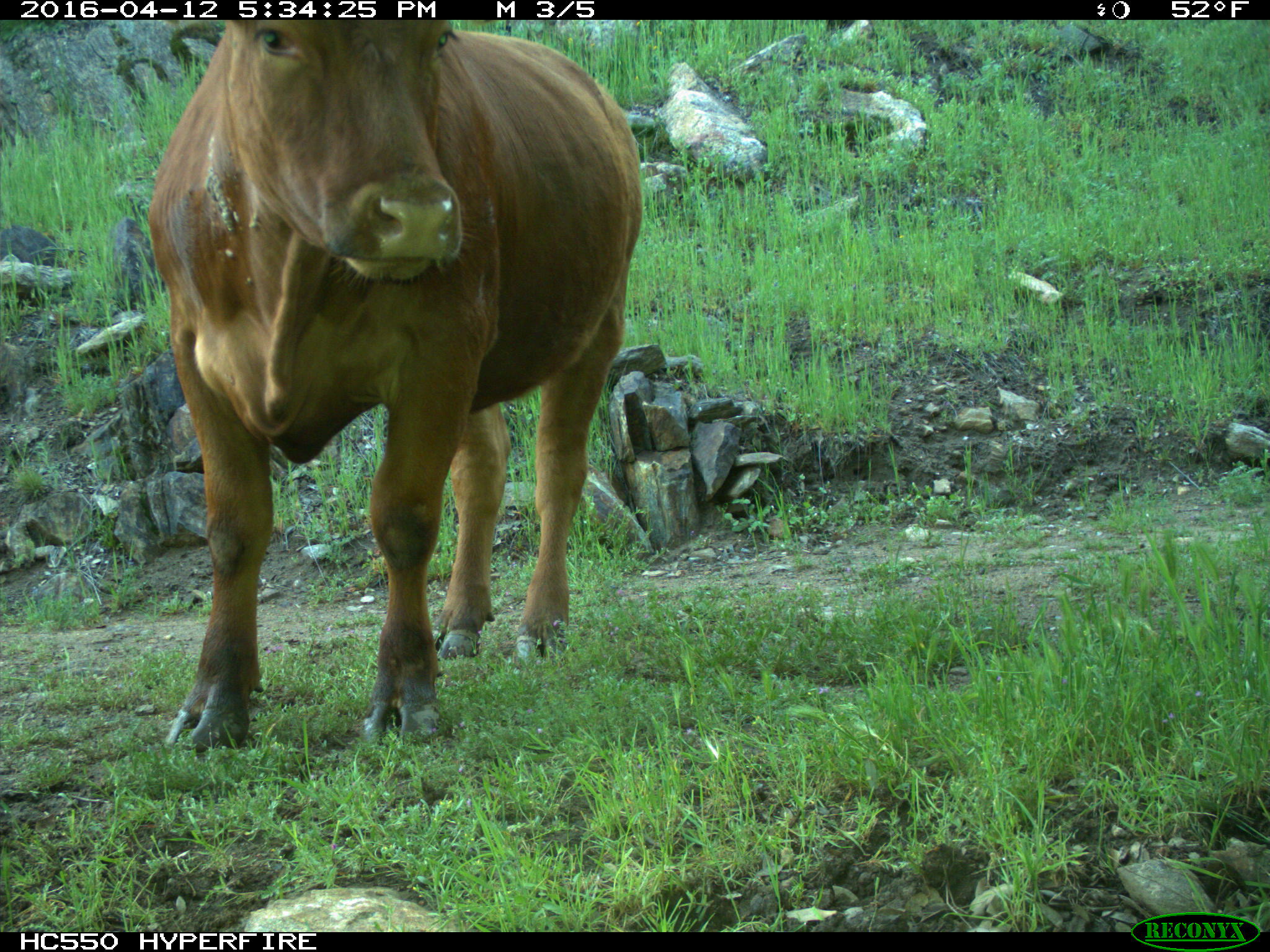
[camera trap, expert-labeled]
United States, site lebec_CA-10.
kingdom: Animalia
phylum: Chordata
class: Mammalia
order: Artiodactyla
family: Bovidae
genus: Bos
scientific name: Bos taurus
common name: domestic cow